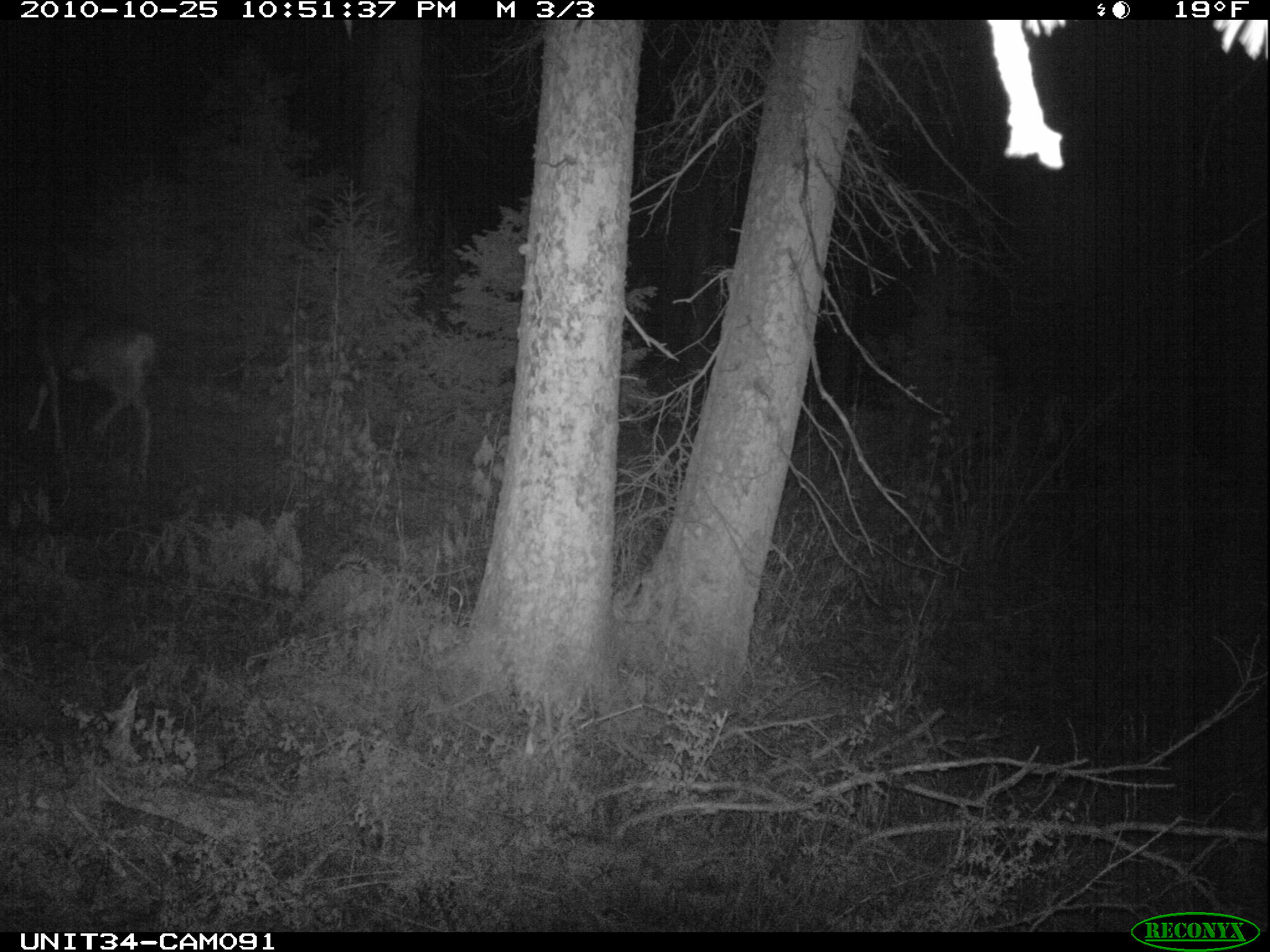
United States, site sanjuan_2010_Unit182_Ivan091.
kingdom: Animalia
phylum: Chordata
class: Mammalia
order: Artiodactyla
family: Cervidae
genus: Odocoileus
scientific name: Odocoileus hemionus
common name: mule deer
Odocoileus hemionus (mule deer).